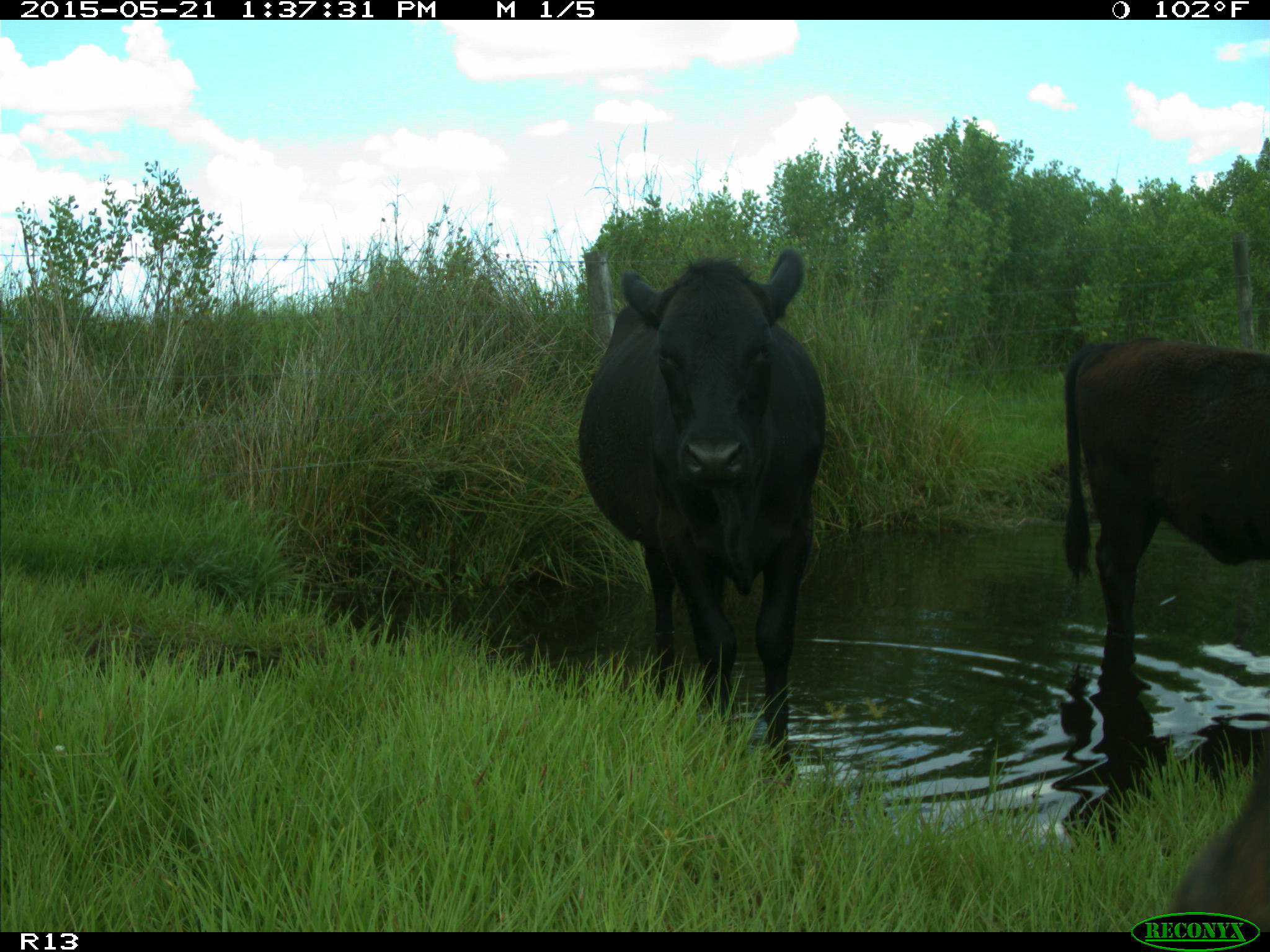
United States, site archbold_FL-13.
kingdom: Animalia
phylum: Chordata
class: Mammalia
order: Artiodactyla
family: Bovidae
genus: Bos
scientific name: Bos taurus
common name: domestic cow